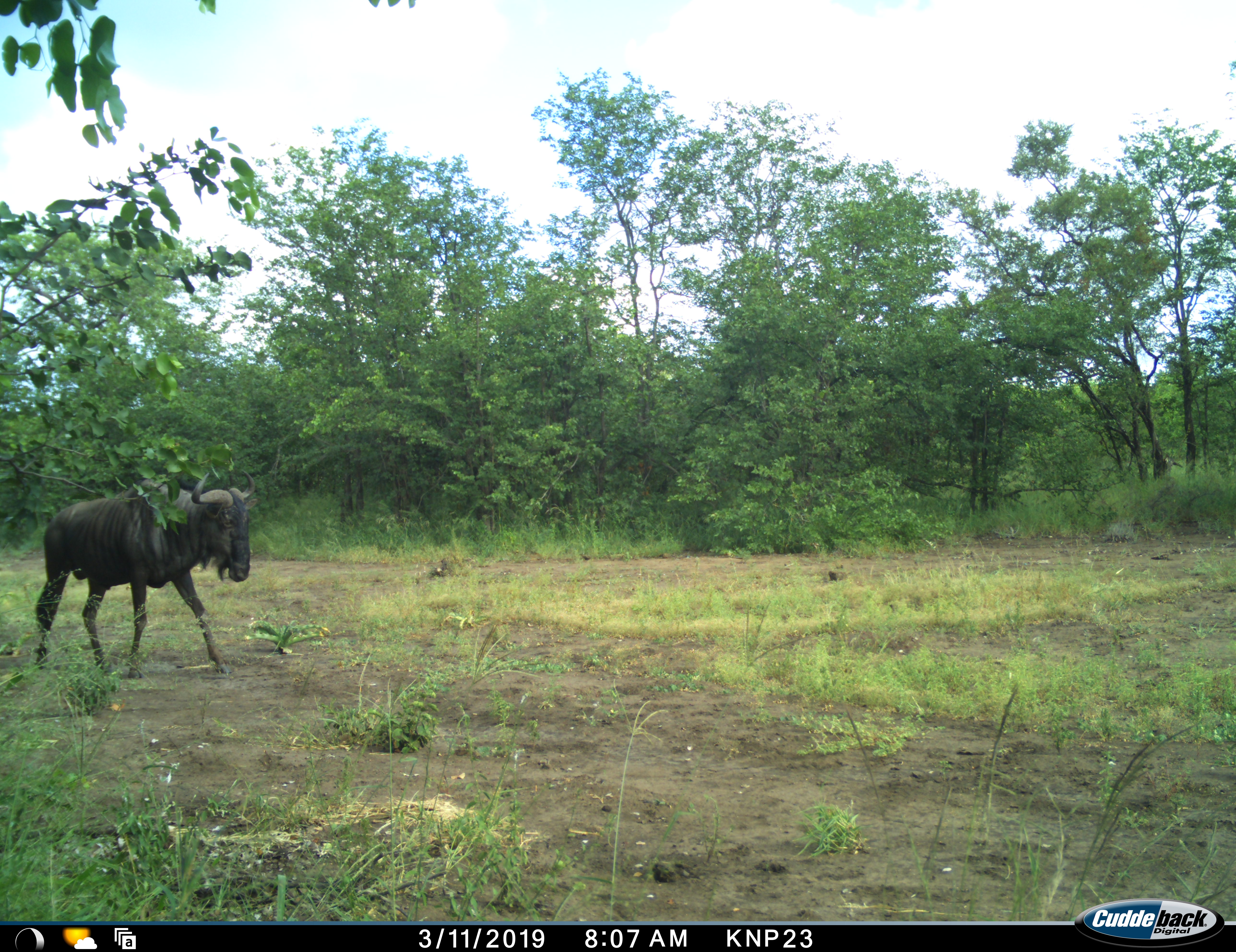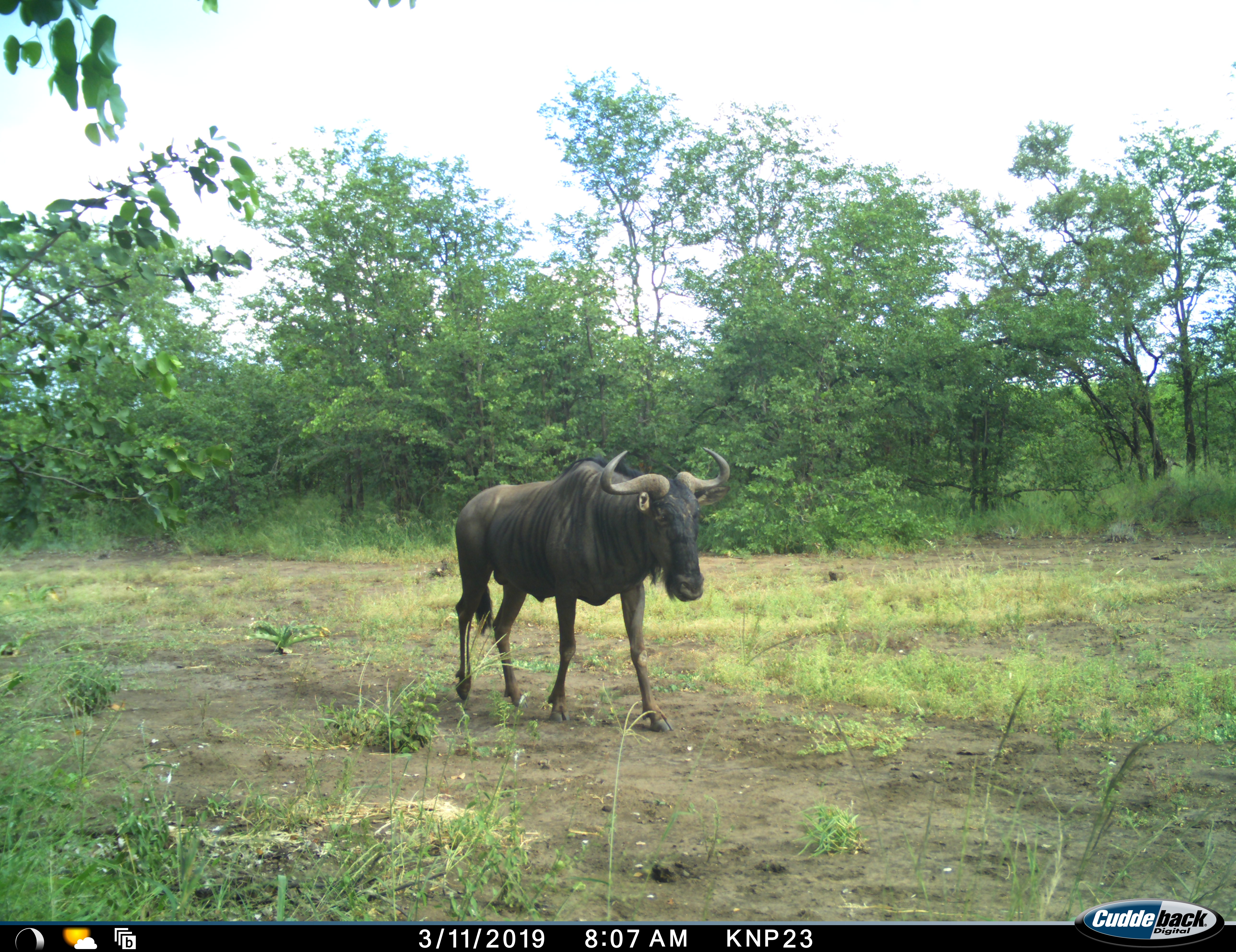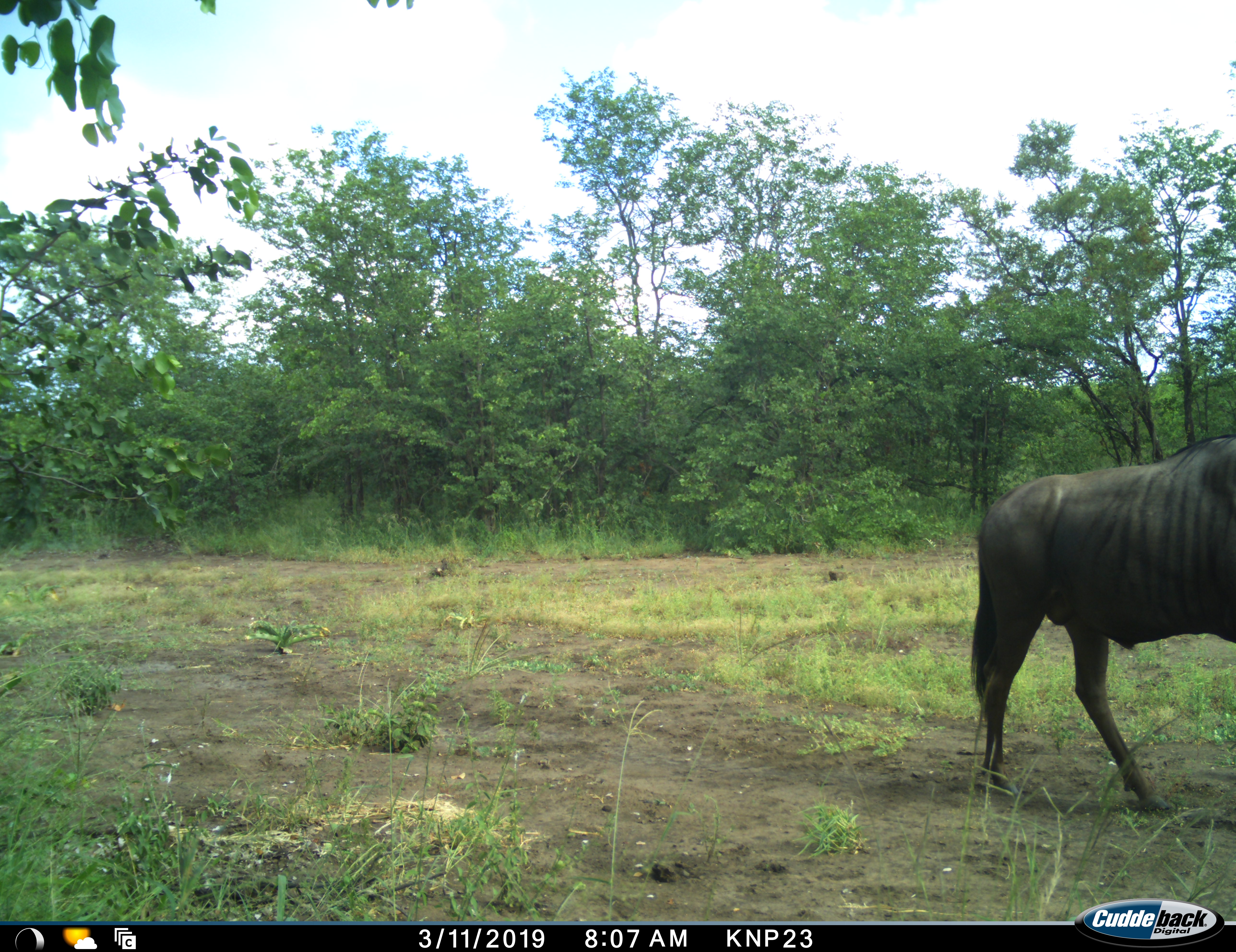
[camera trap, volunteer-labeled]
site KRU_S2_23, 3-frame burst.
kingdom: Animalia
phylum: Chordata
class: Mammalia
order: Artiodactyla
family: Bovidae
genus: Connochaetes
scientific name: Connochaetes taurinus taurinus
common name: blue wildebeest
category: wildebeestblue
Wildebeestblue (blue wildebeest) (Connochaetes taurinus taurinus), count 1. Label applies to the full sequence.